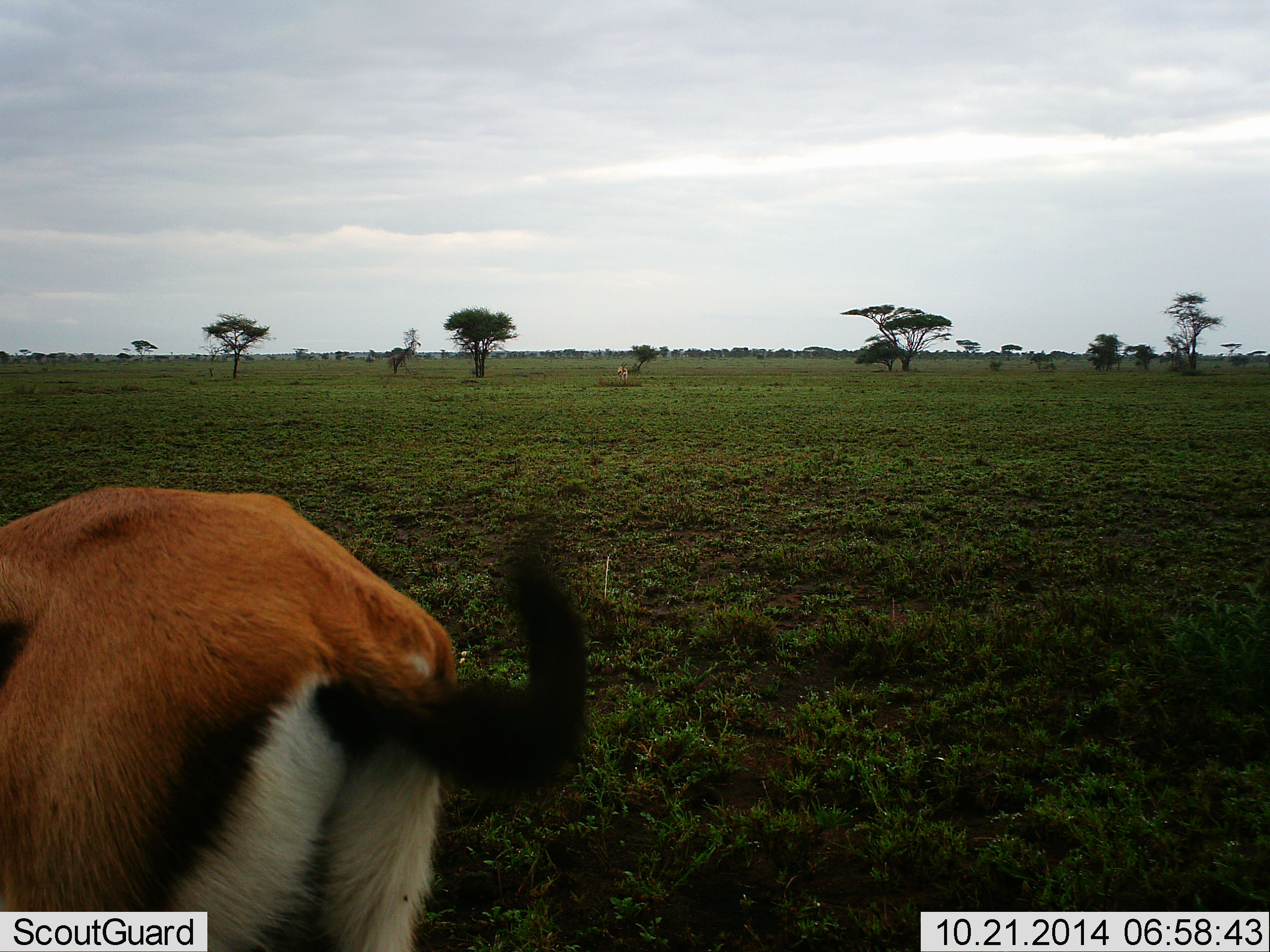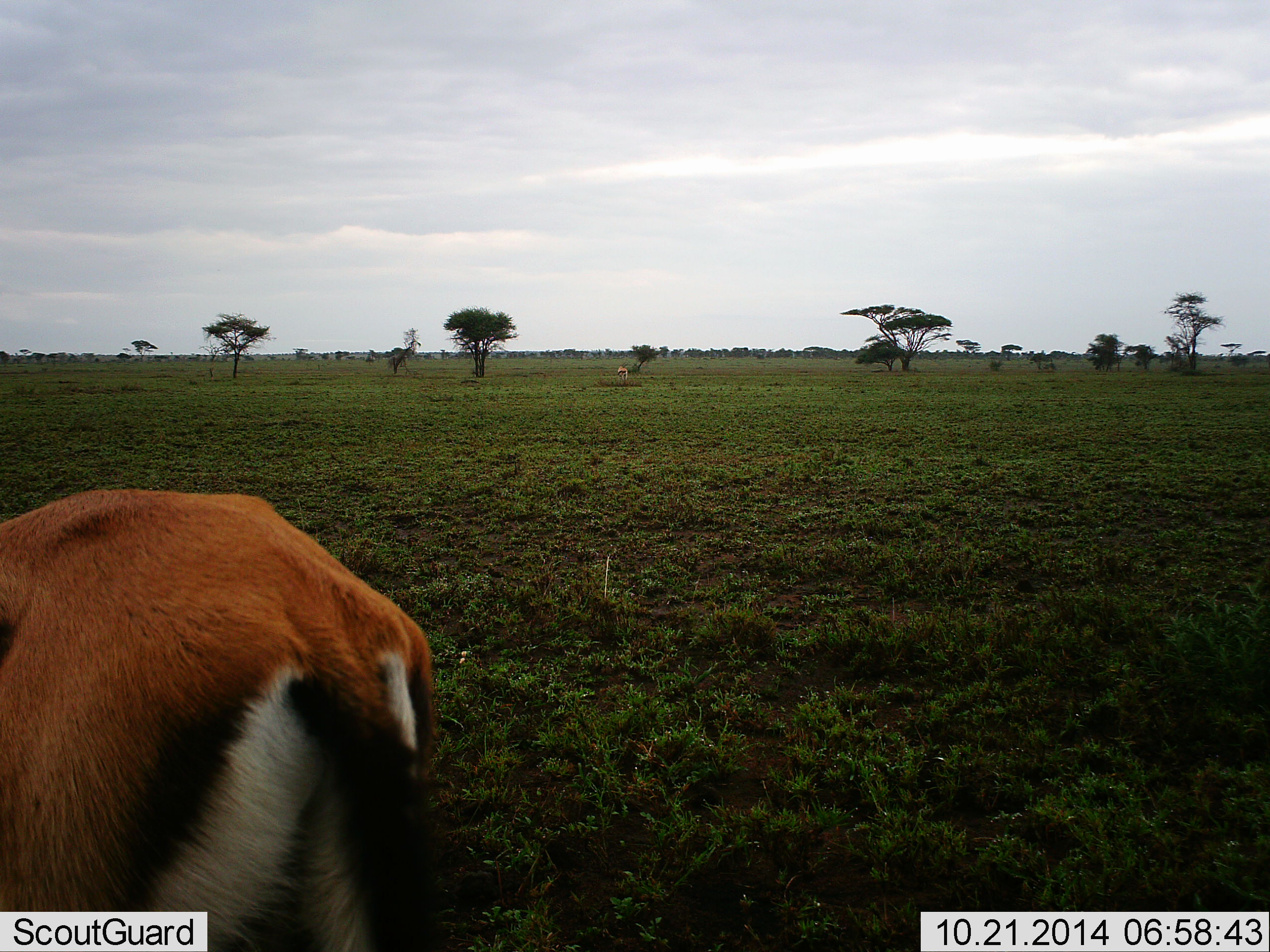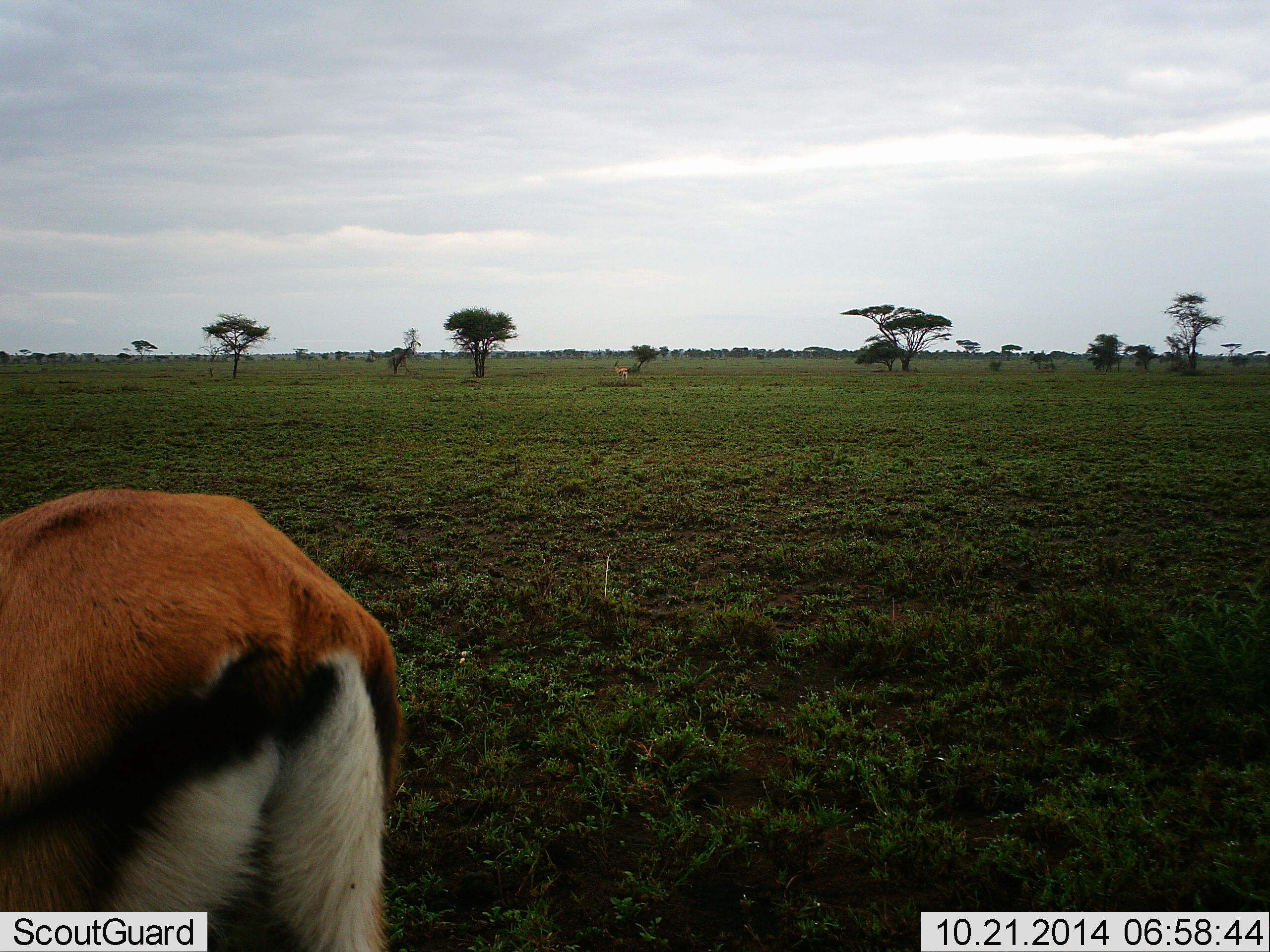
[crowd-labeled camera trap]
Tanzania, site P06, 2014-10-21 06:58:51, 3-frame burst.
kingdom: Animalia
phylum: Chordata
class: Mammalia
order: Artiodactyla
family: Bovidae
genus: Eudorcas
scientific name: Eudorcas thomsonii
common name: thomson's gazelle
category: gazellethomsons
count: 1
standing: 80%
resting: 0%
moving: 0%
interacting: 0%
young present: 0%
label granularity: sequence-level